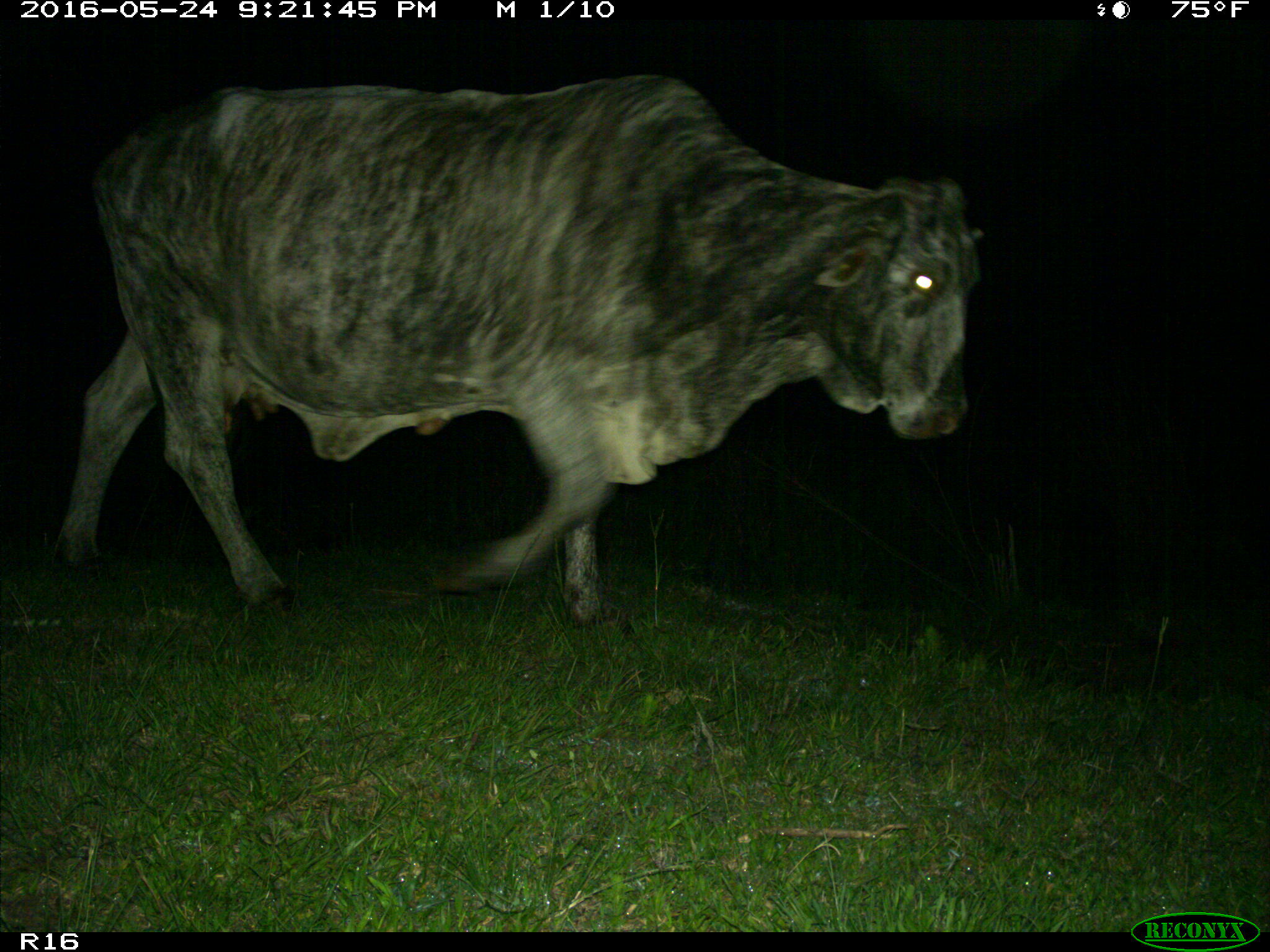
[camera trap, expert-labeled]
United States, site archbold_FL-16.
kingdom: Animalia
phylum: Chordata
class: Mammalia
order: Artiodactyla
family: Bovidae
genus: Bos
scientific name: Bos taurus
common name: domestic cow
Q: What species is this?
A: Bos taurus (domestic cow).